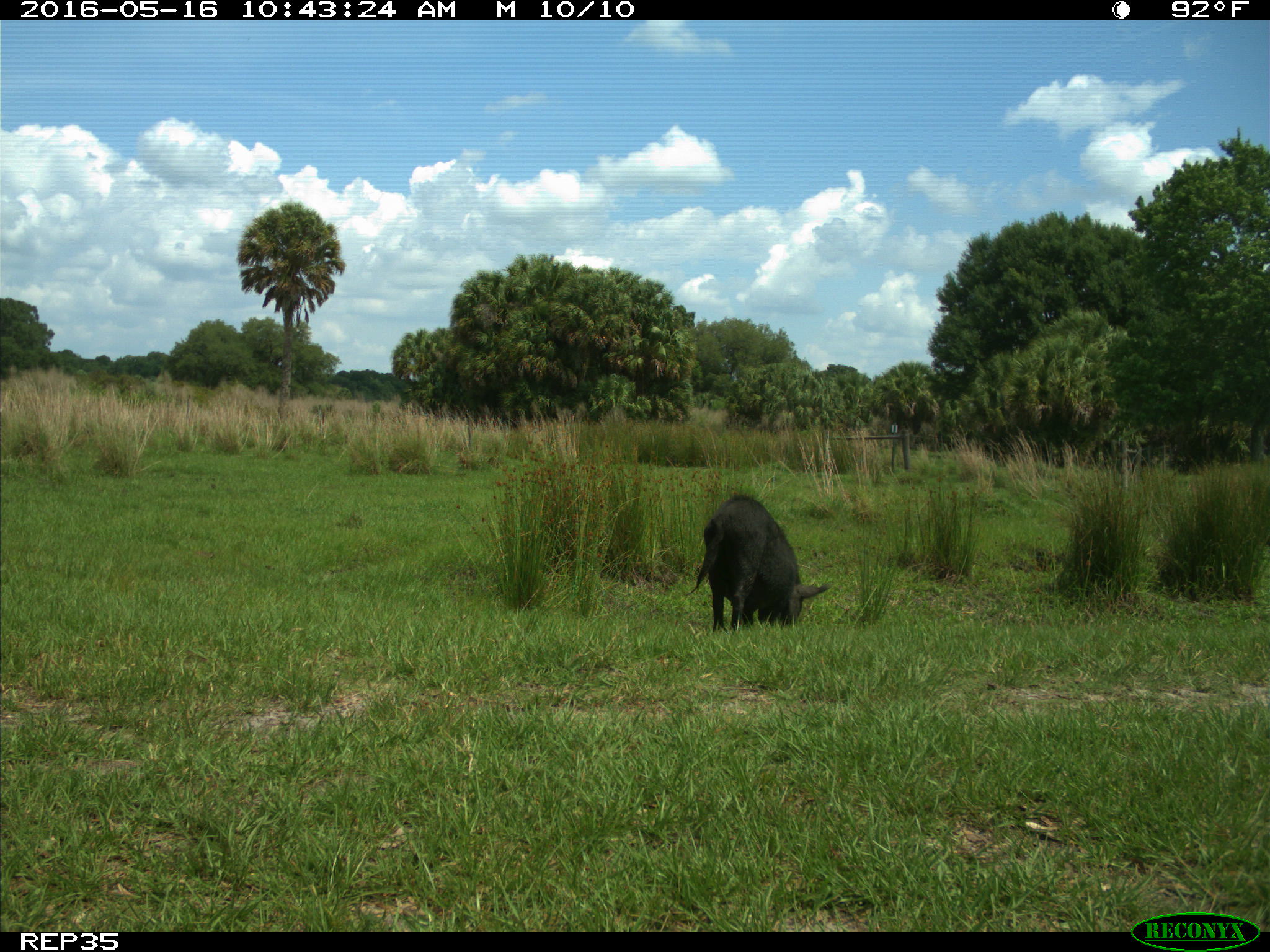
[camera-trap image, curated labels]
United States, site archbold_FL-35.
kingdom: Animalia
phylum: Chordata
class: Mammalia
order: Artiodactyla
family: Suidae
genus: Sus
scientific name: Sus scrofa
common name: wild boar